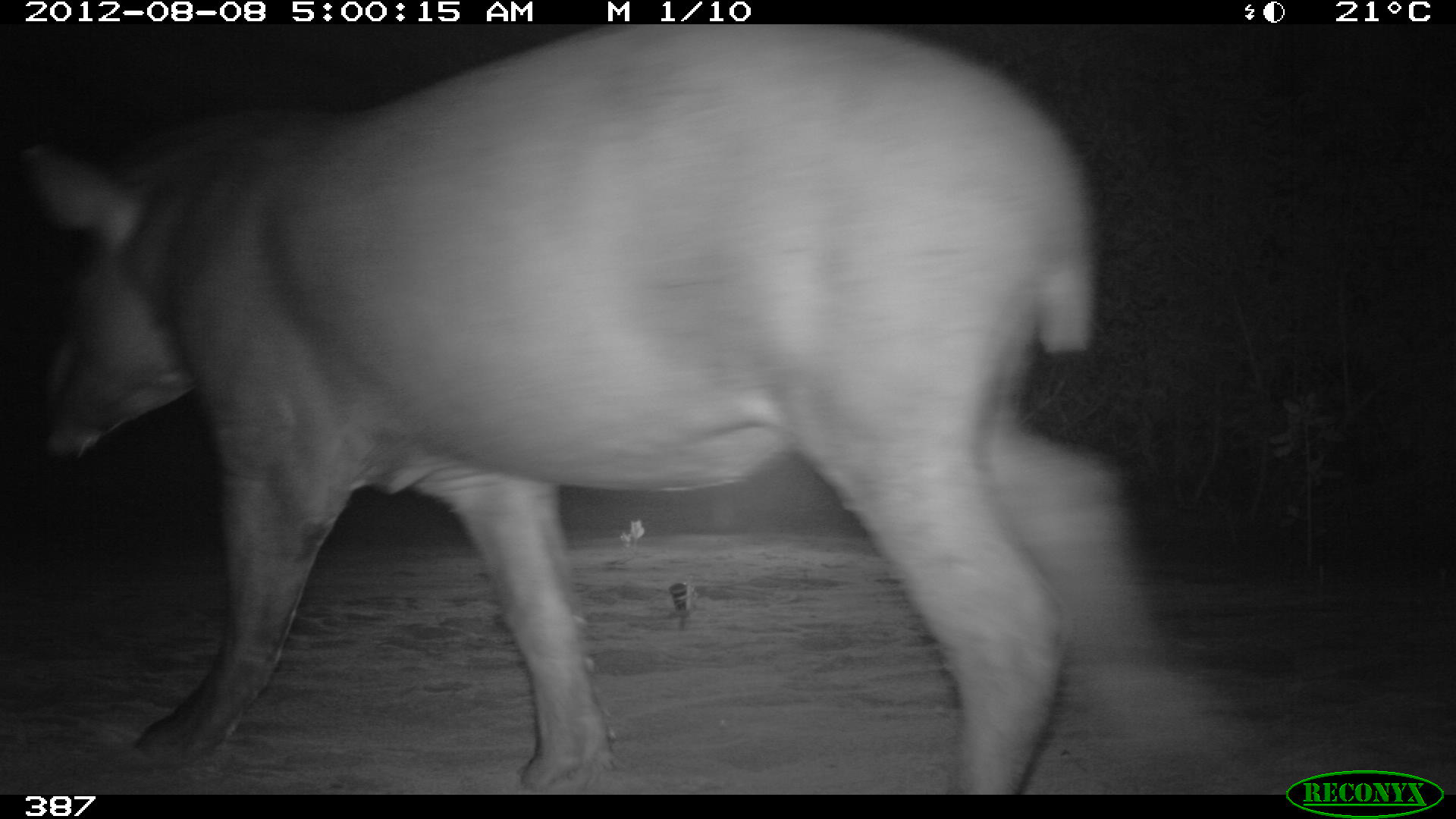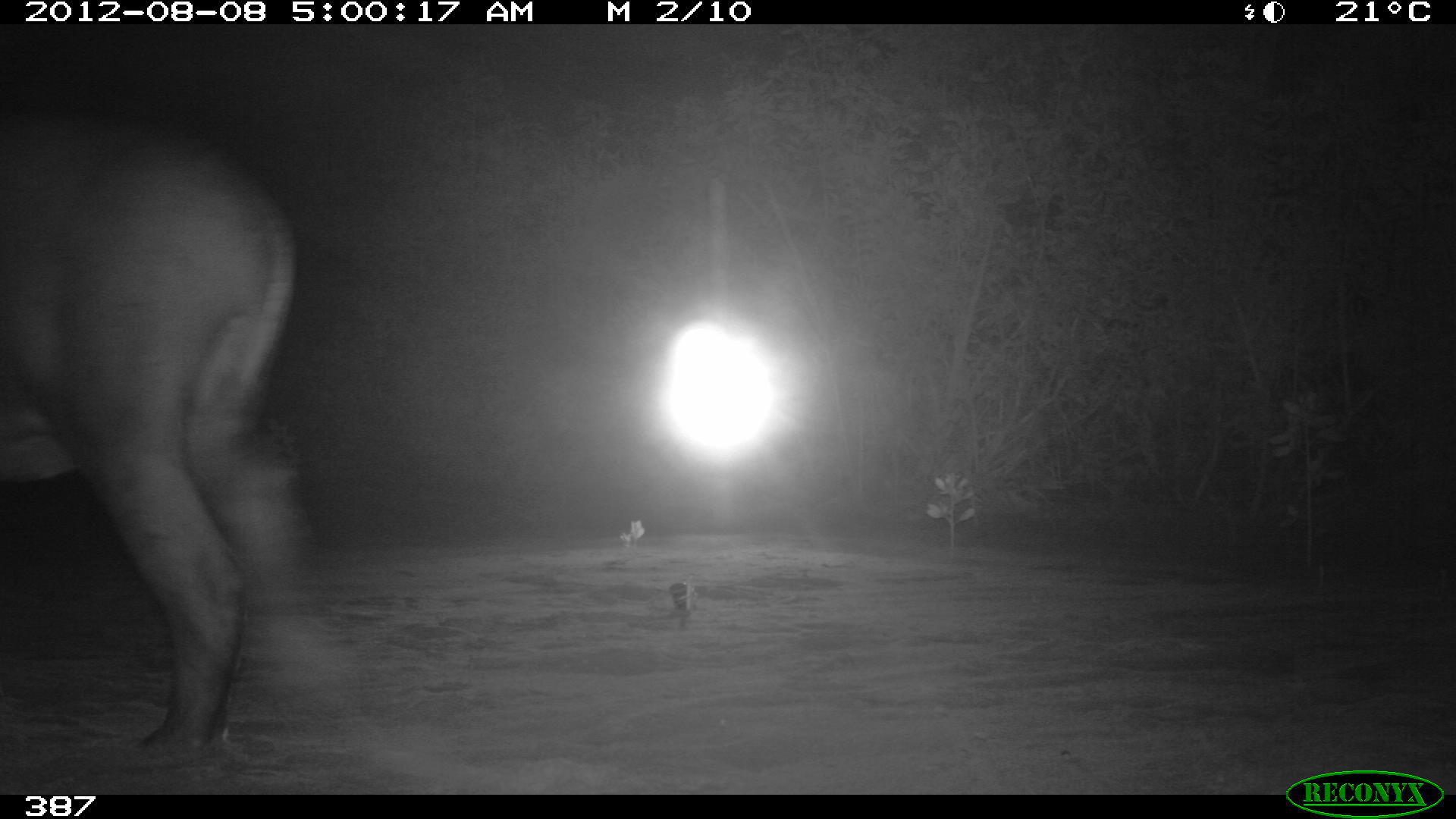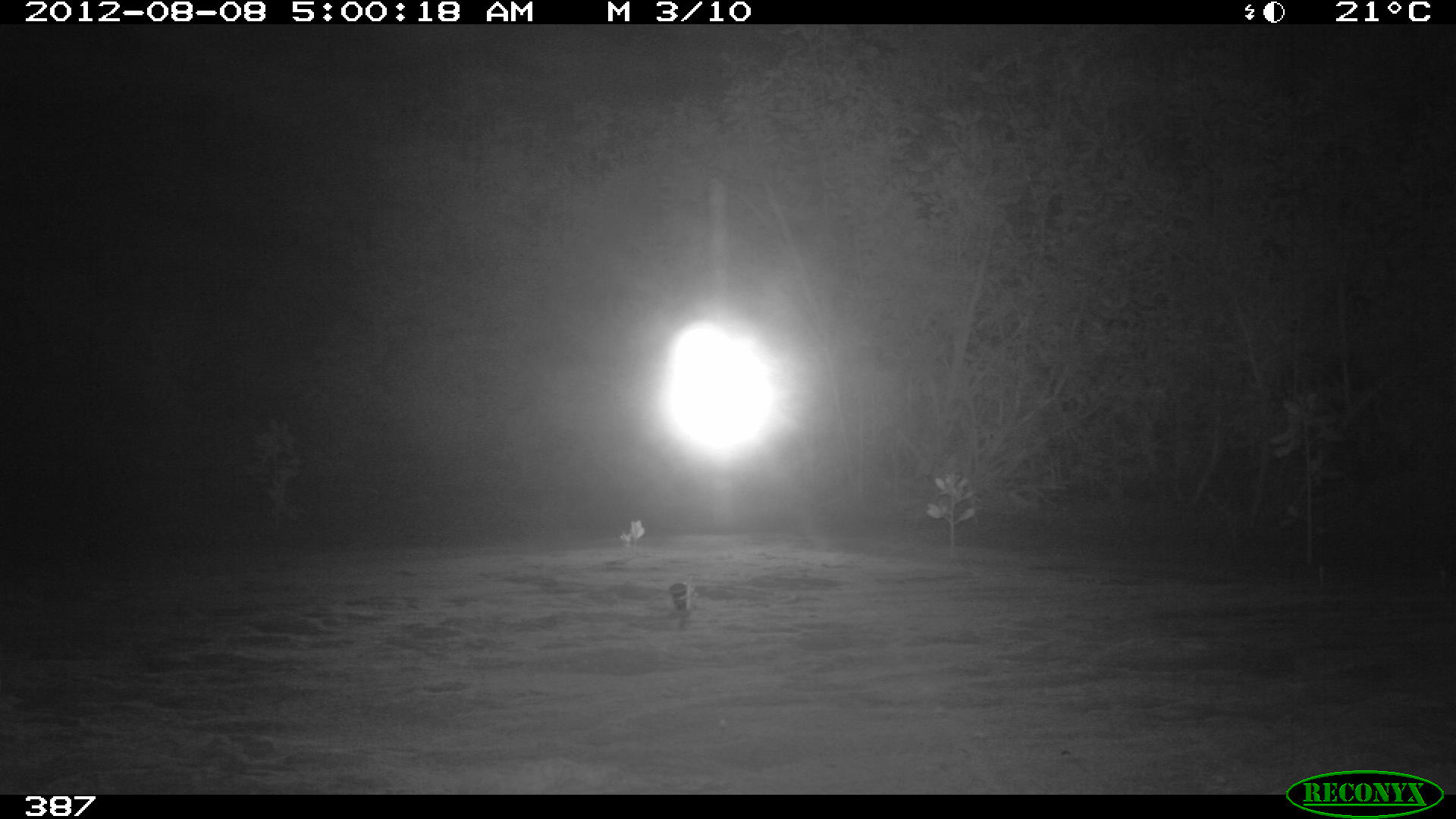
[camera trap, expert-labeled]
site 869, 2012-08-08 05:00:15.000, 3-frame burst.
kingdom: Animalia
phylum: Chordata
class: Mammalia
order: Perissodactyla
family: Tapiridae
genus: Tapirus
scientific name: Tapirus terrestris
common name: south american tapir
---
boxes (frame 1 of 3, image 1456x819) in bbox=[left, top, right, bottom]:
tapirus terrestris: bbox=[20, 24, 1170, 793]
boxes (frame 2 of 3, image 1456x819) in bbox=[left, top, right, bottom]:
tapirus terrestris: bbox=[0, 105, 347, 759]